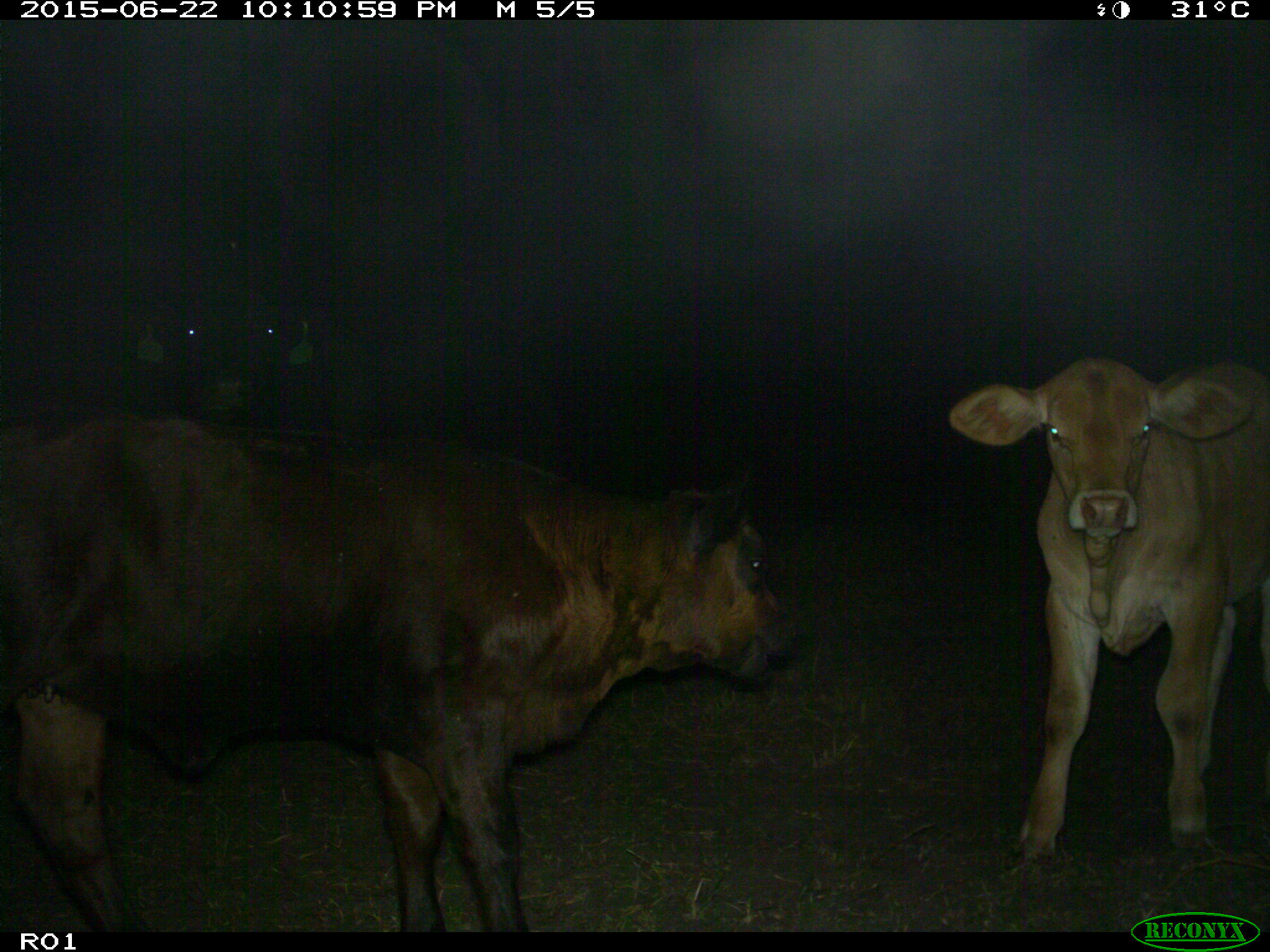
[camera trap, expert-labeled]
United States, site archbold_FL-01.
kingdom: Animalia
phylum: Chordata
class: Mammalia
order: Artiodactyla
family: Bovidae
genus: Bos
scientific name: Bos taurus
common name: domestic cow